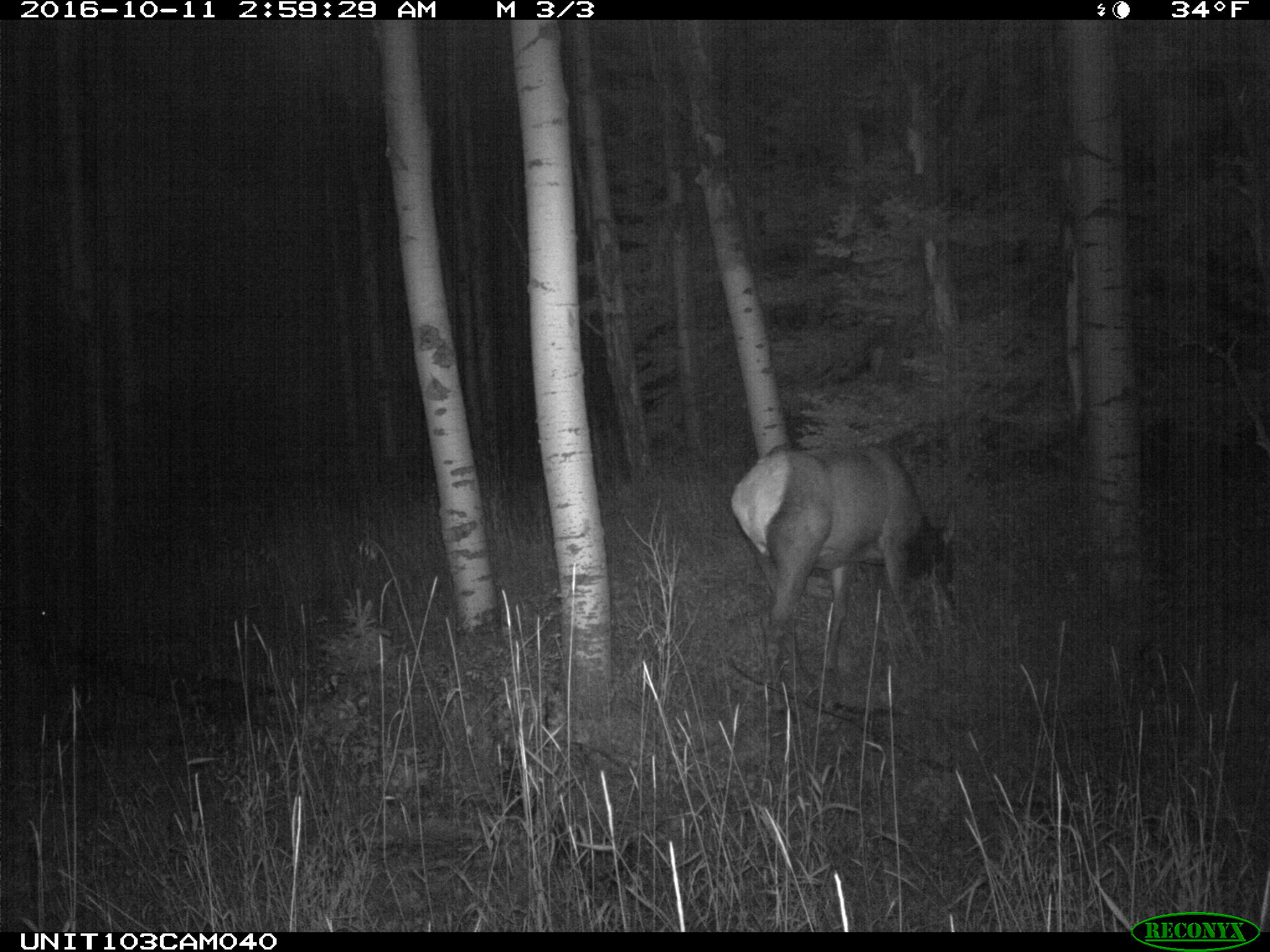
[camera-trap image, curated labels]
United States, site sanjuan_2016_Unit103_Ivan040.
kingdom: Animalia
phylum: Chordata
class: Mammalia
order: Artiodactyla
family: Cervidae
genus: Cervus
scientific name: Cervus elaphus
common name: red deer